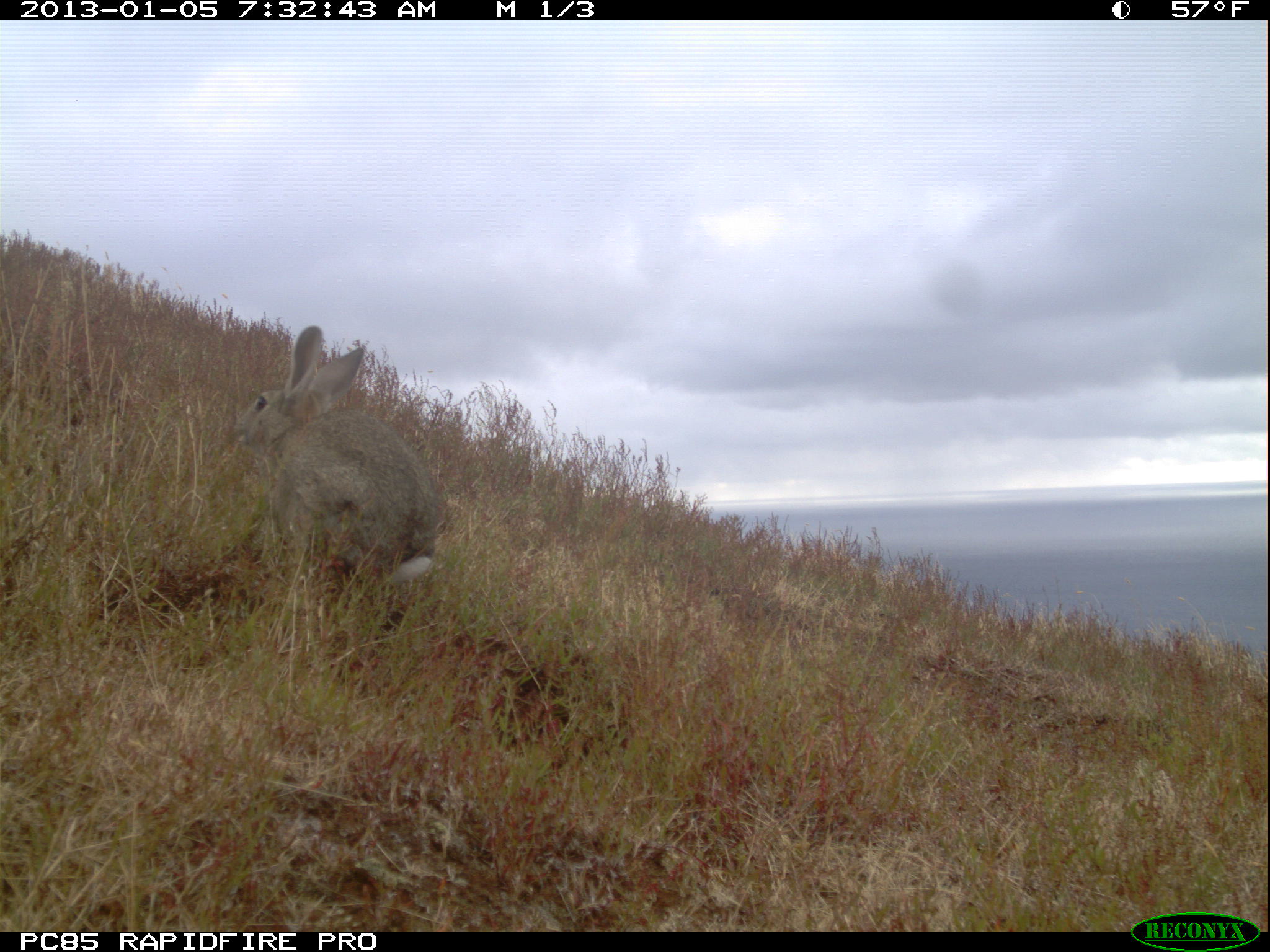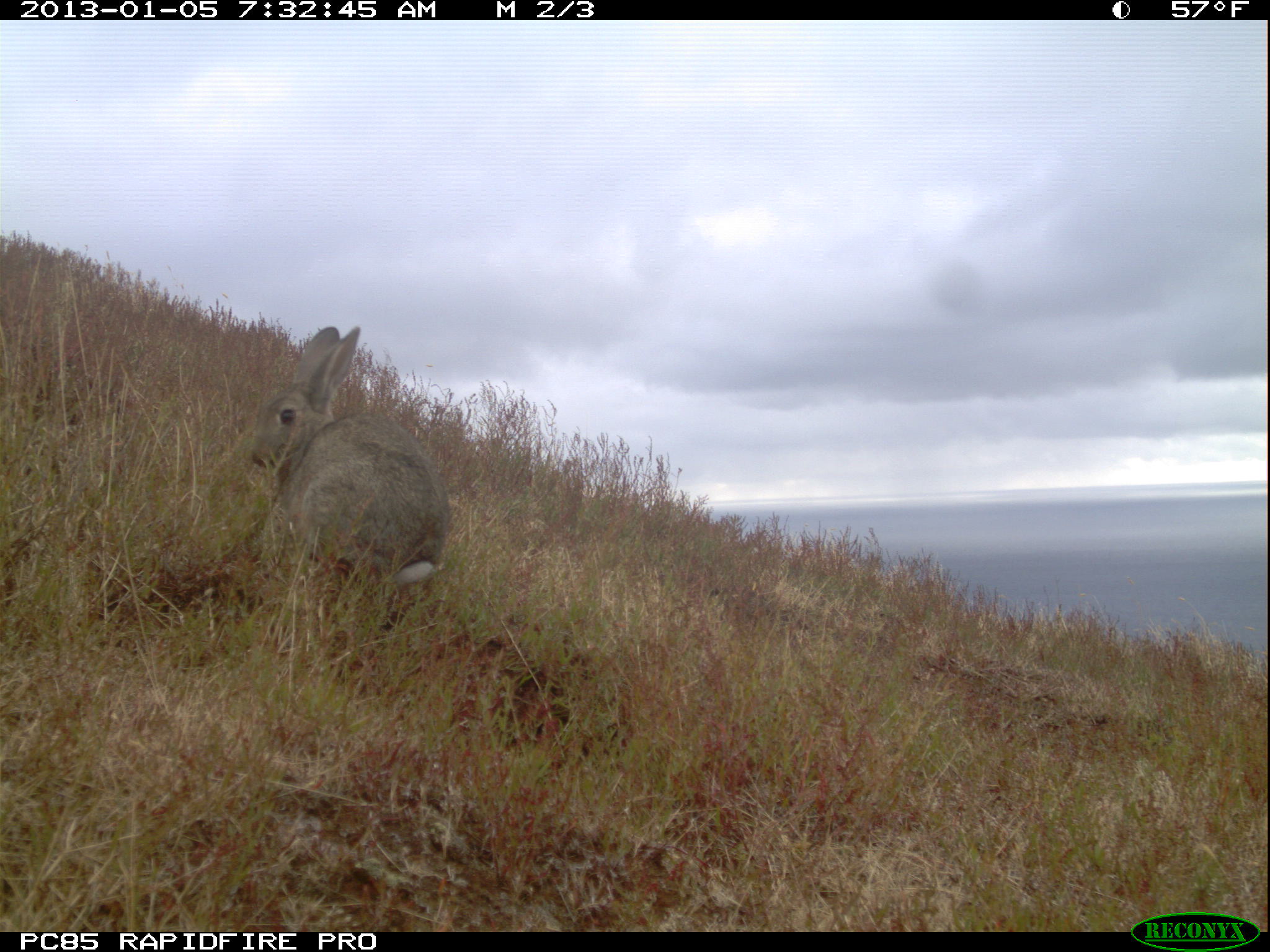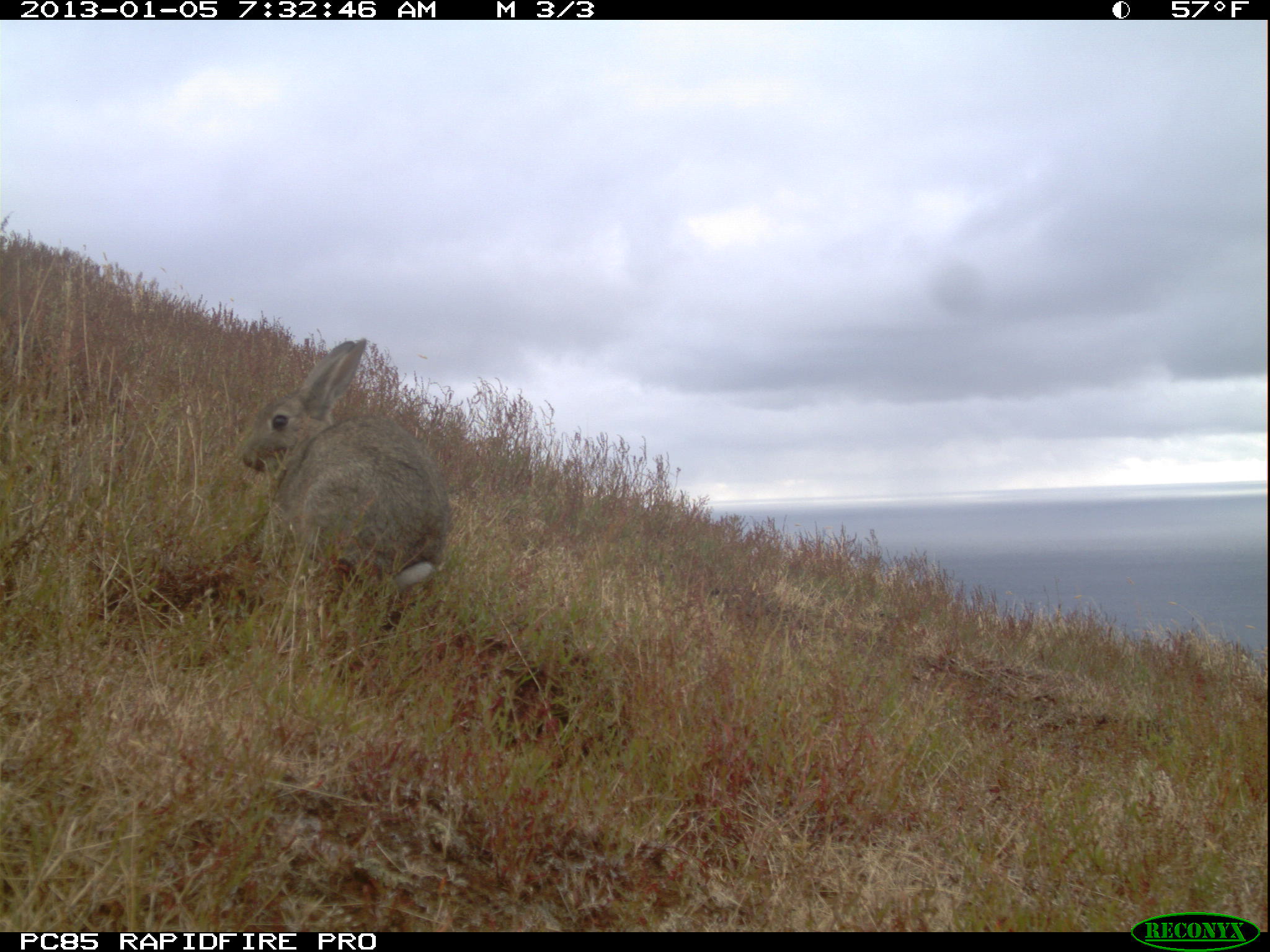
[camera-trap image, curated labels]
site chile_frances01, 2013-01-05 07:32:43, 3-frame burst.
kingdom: Animalia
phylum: Chordata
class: Mammalia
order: Lagomorpha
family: Leporidae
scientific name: Leporidae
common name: rabbits and hares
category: rabbit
Rabbit (rabbits and hares) (Leporidae).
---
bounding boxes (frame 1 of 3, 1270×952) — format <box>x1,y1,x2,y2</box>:
rabbit: <box>227,327,443,658</box>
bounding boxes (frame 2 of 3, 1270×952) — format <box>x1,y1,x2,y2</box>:
rabbit: <box>236,323,444,654</box>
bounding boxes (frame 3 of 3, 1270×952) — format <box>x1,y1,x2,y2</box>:
rabbit: <box>230,338,448,663</box>